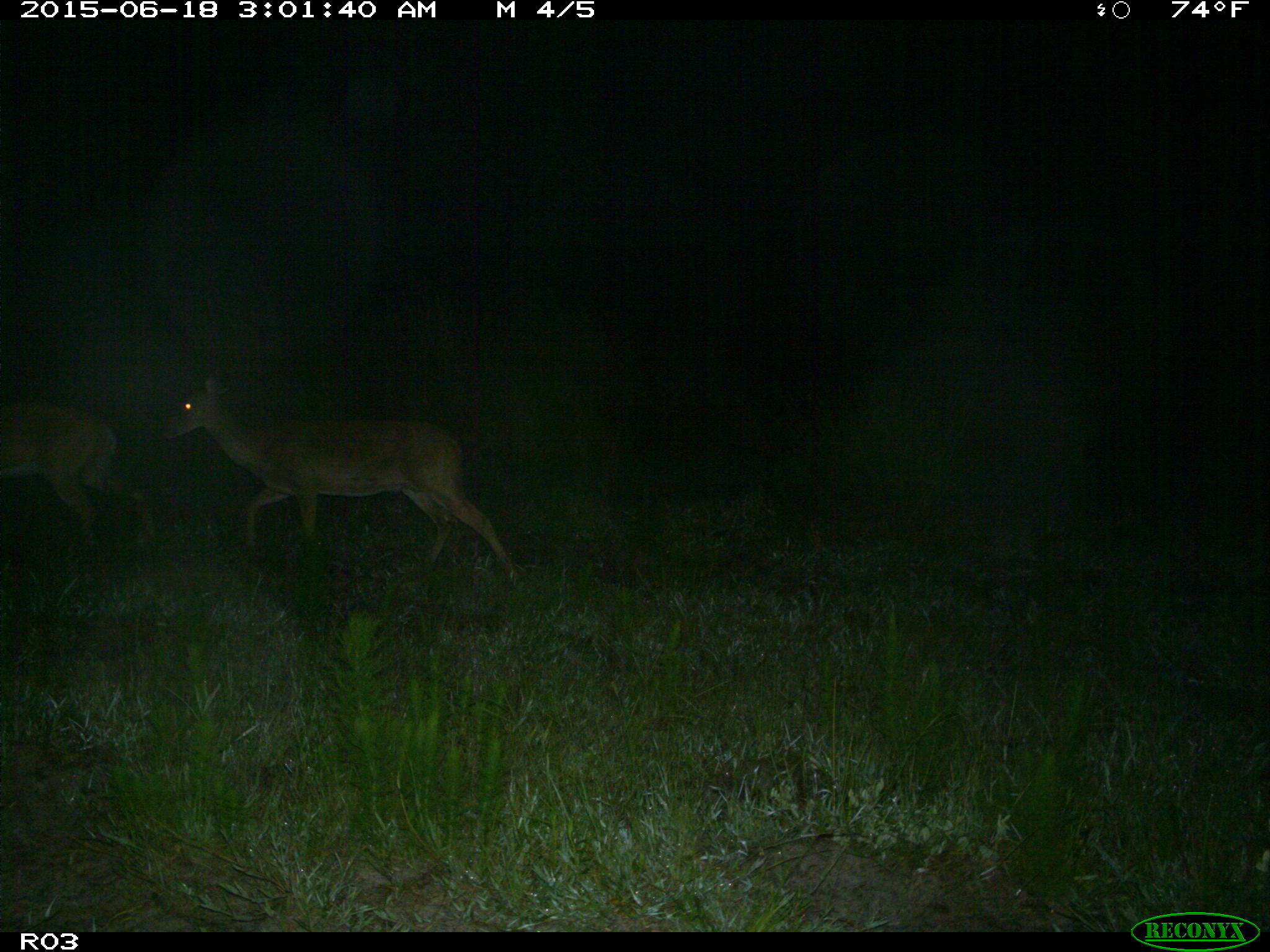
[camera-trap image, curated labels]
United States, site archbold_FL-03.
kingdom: Animalia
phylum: Chordata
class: Mammalia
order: Artiodactyla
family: Cervidae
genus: Odocoileus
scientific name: Odocoileus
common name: deer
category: unidentified deer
Unidentified deer (deer) (Odocoileus).